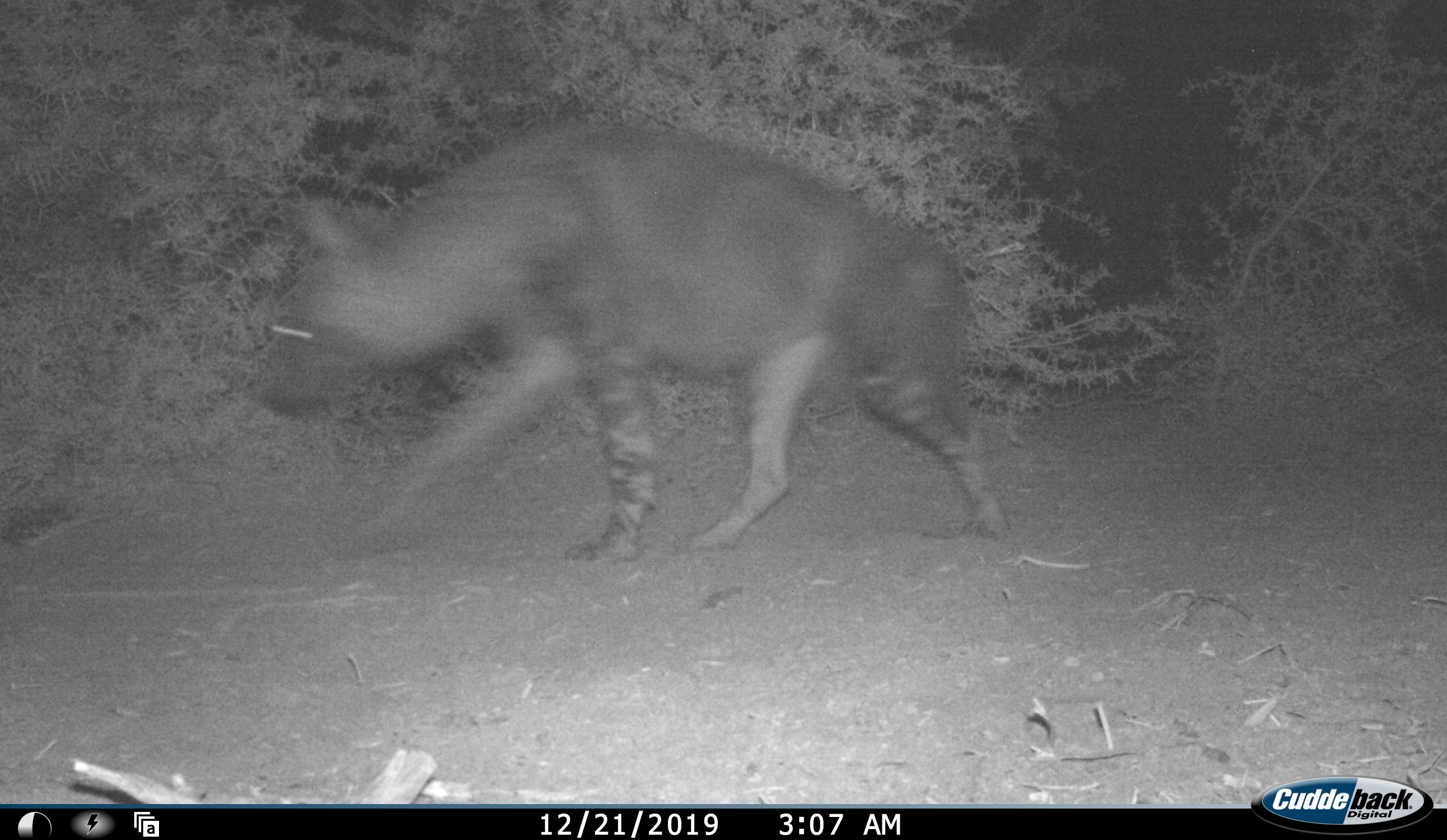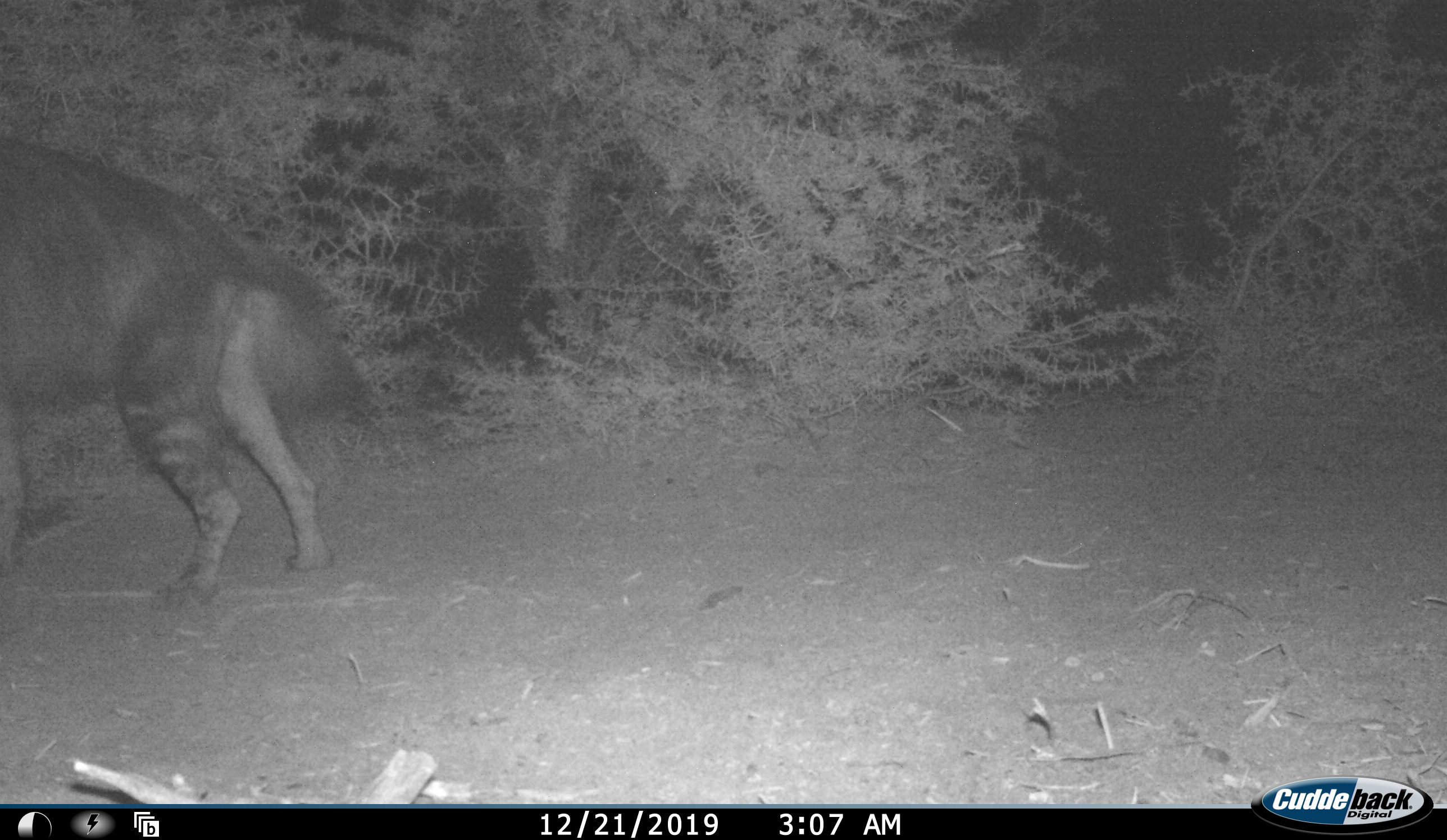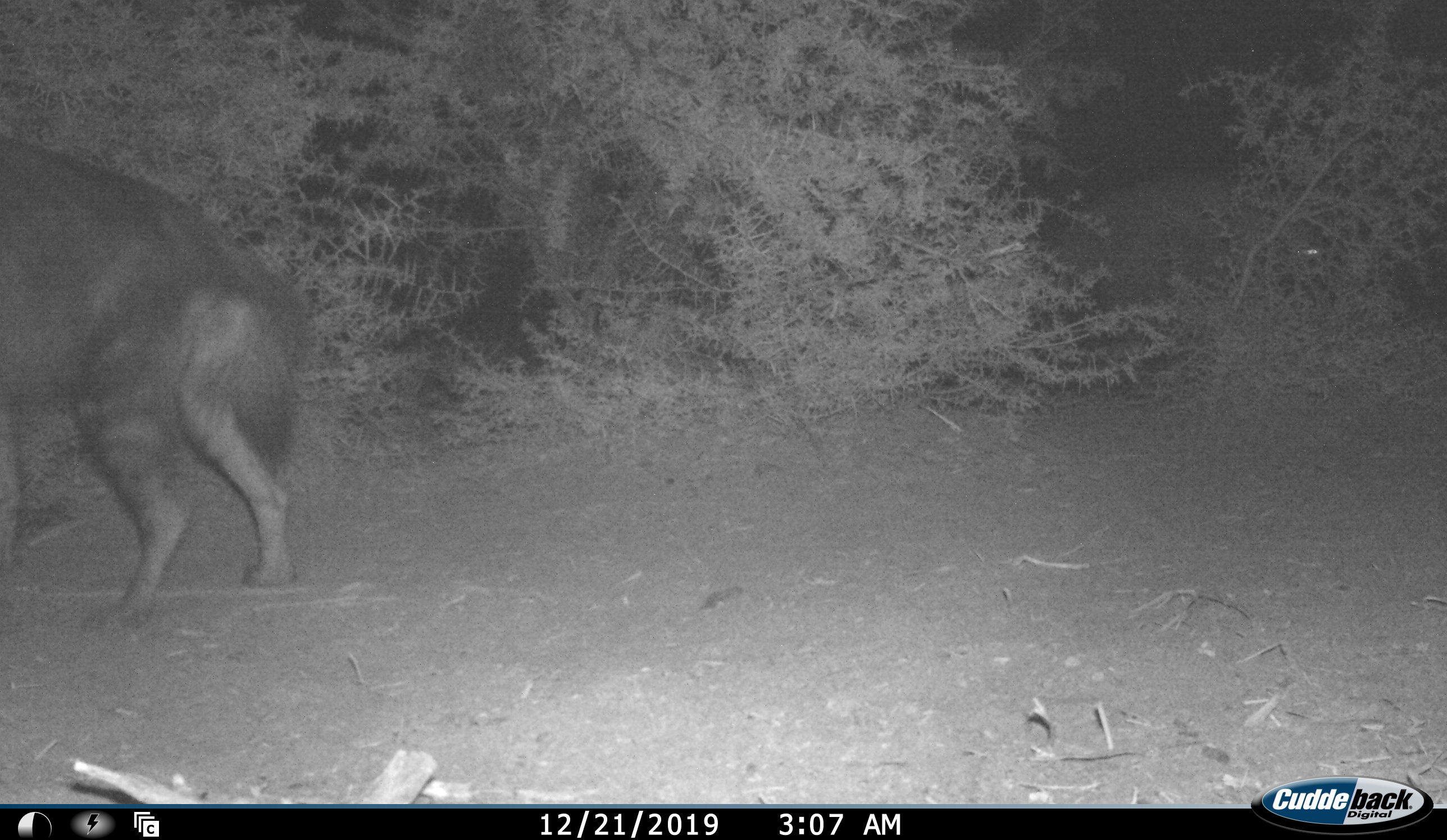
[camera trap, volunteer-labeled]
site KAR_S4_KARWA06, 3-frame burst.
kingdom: Animalia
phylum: Chordata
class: Mammalia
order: Carnivora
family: Hyaenidae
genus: Parahyaena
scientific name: Parahyaena brunnea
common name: brown hyena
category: hyenabrown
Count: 1.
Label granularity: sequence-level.